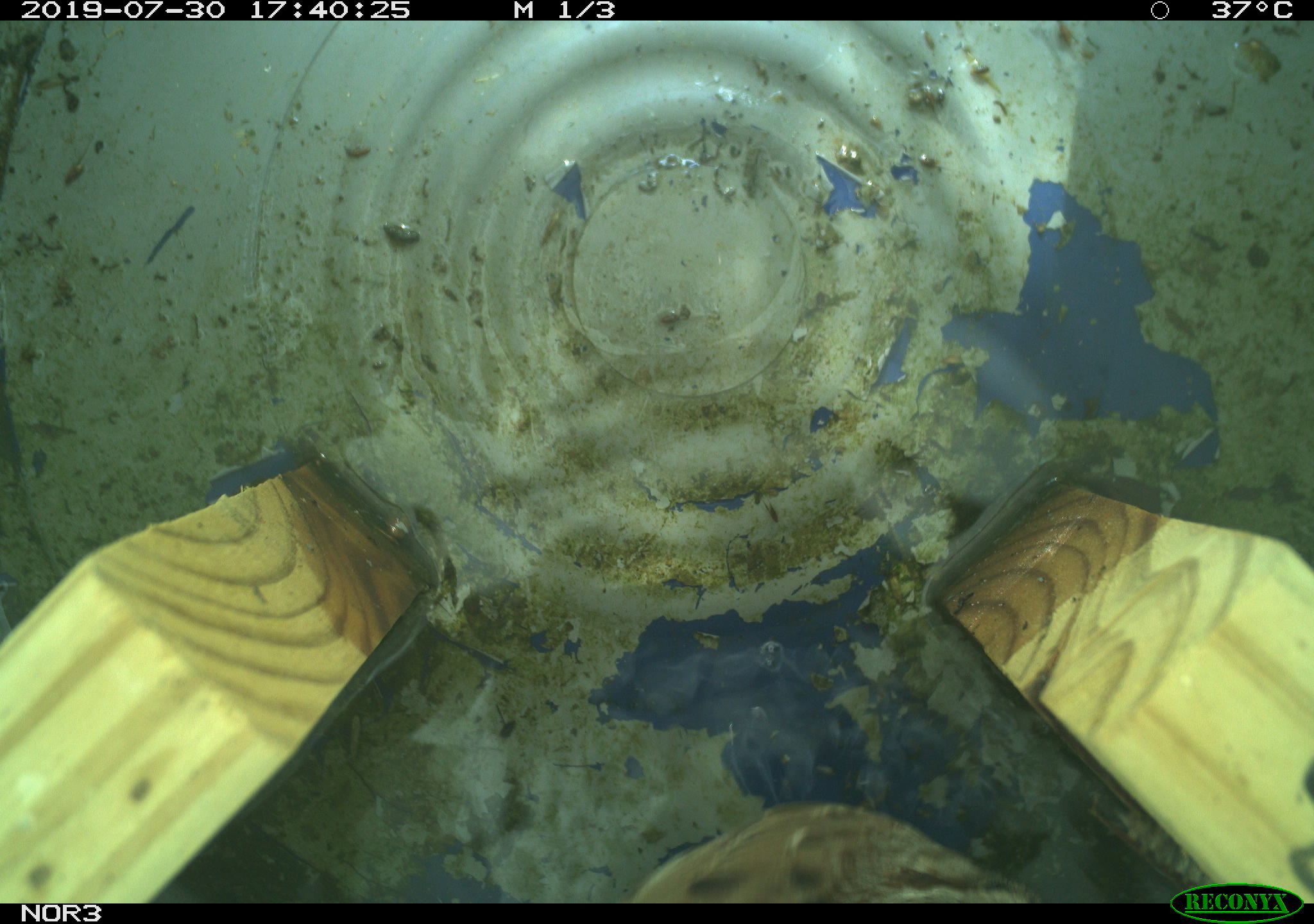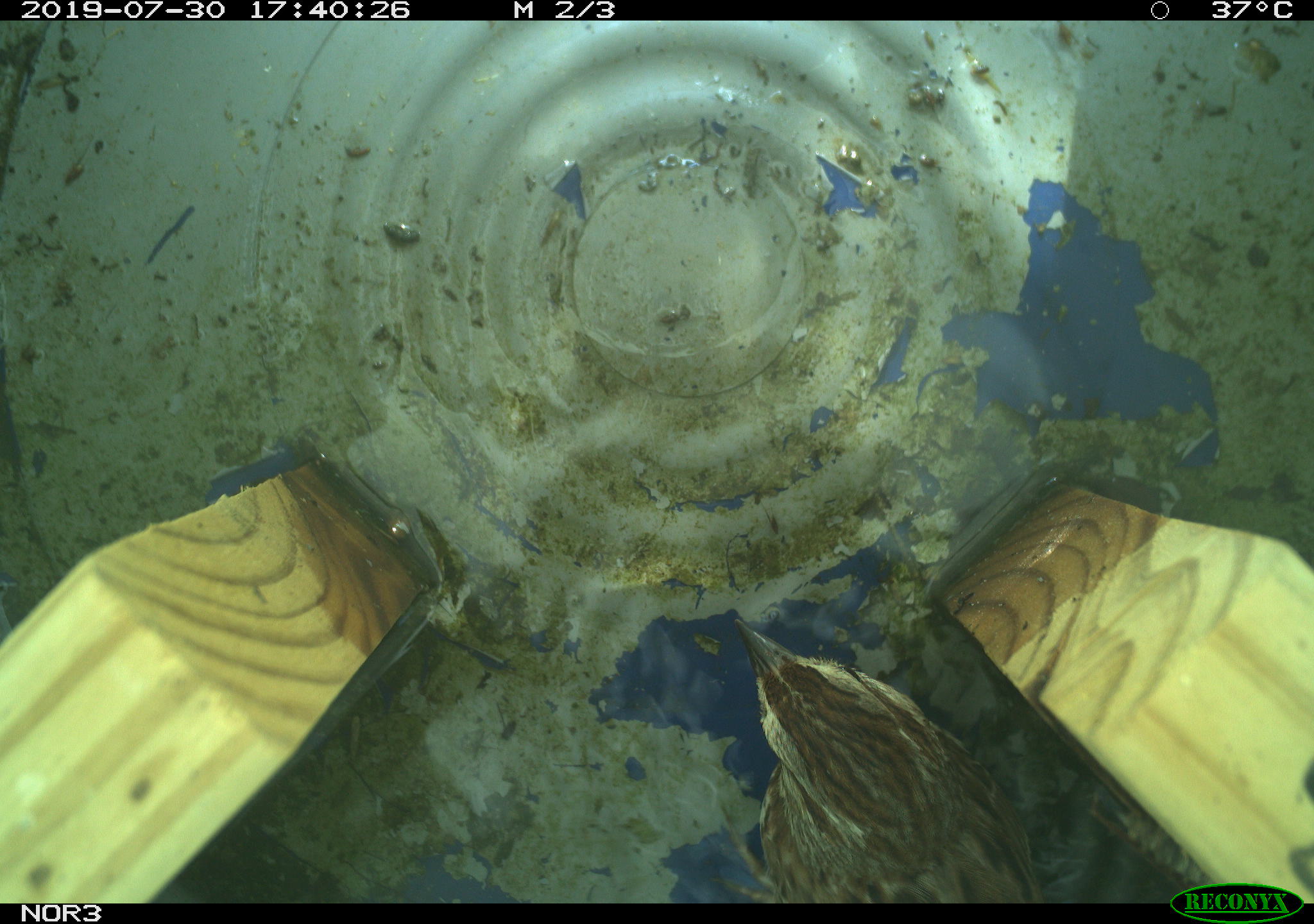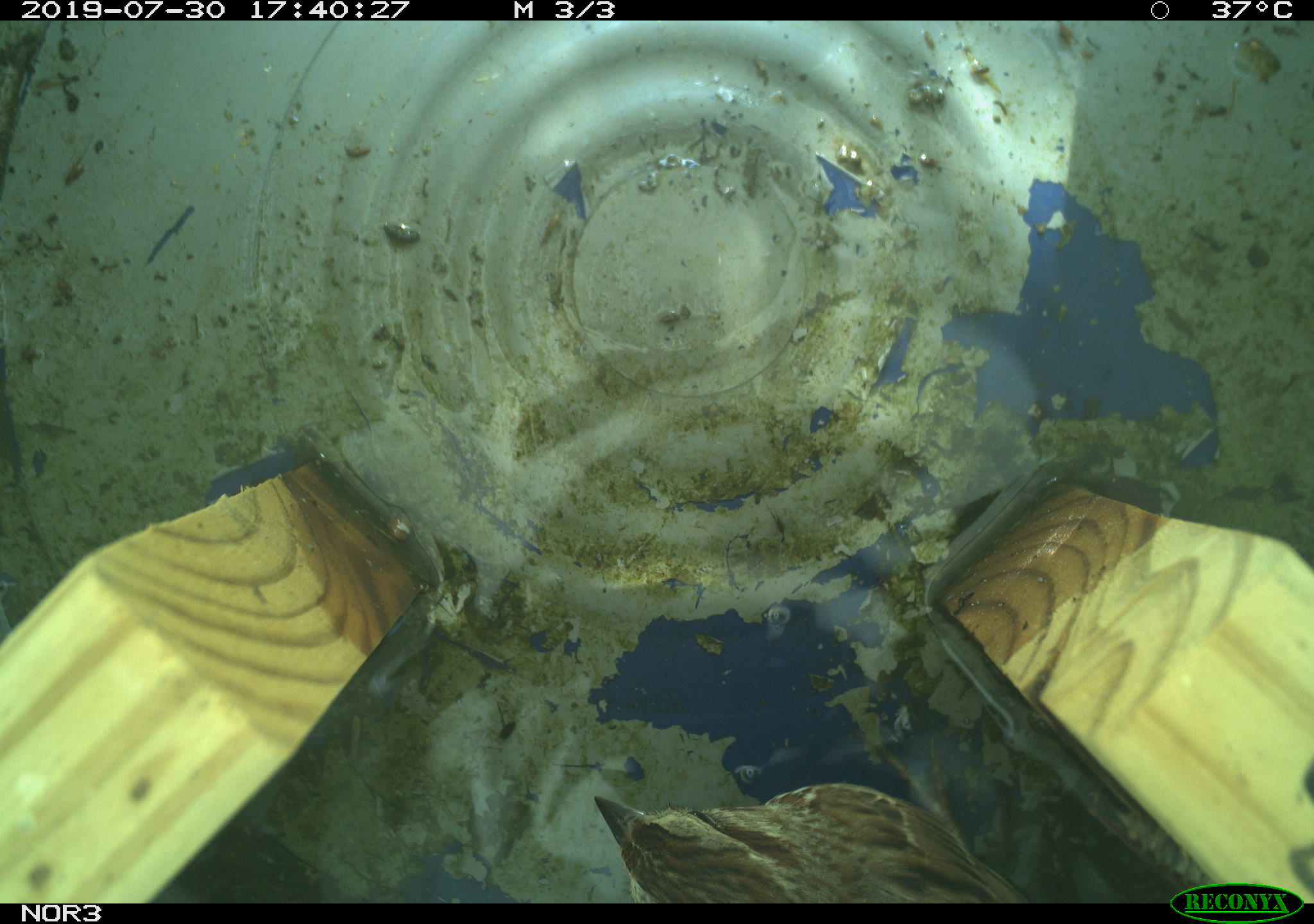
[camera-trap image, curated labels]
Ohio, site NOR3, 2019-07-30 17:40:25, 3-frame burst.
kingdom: Animalia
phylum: Chordata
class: Aves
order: Passeriformes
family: Passerellidae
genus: Melospiza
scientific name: Melospiza melodia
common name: song sparrow